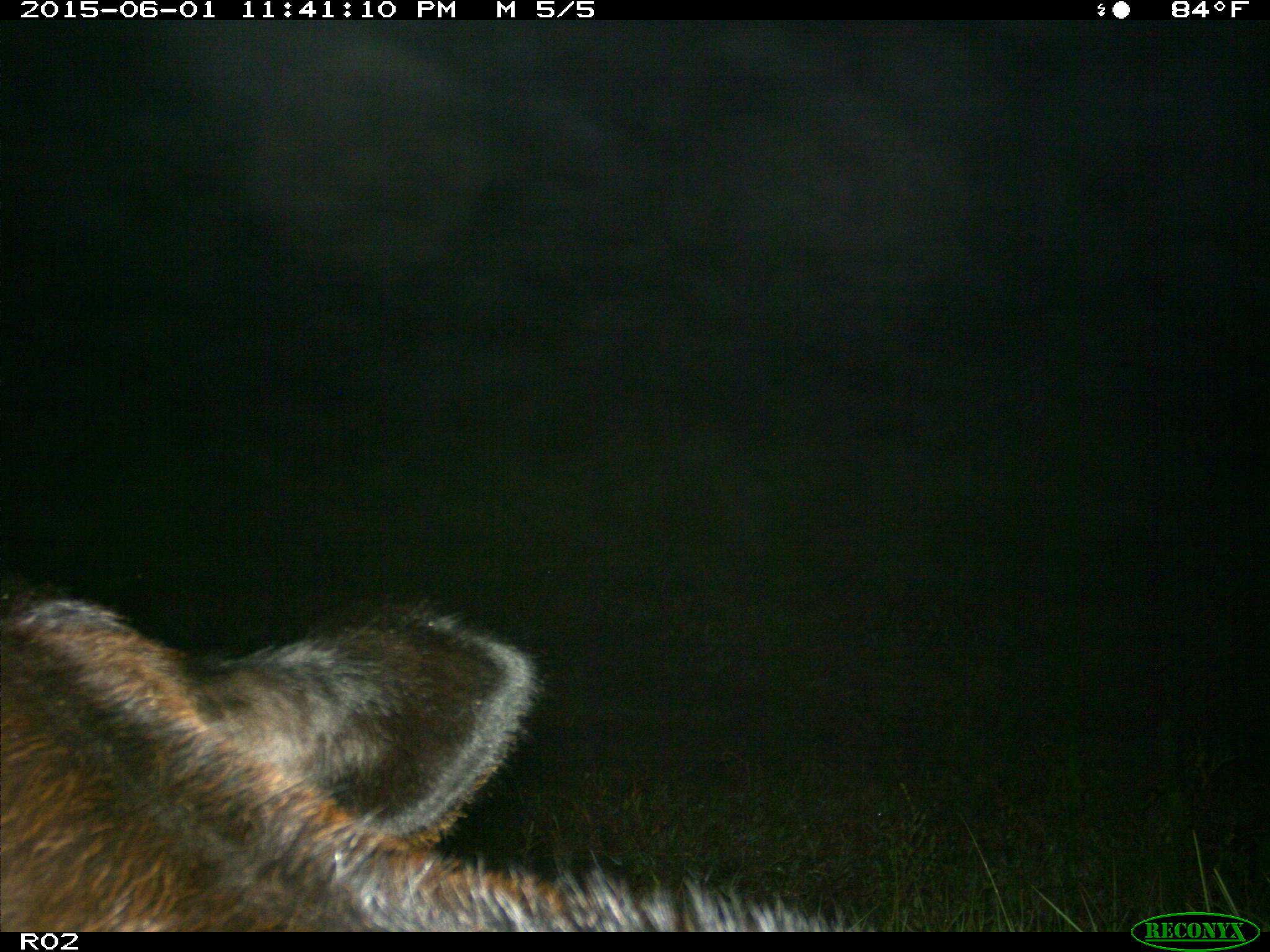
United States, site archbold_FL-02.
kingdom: Animalia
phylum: Chordata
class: Mammalia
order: Artiodactyla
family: Bovidae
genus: Bos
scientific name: Bos taurus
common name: domestic cow